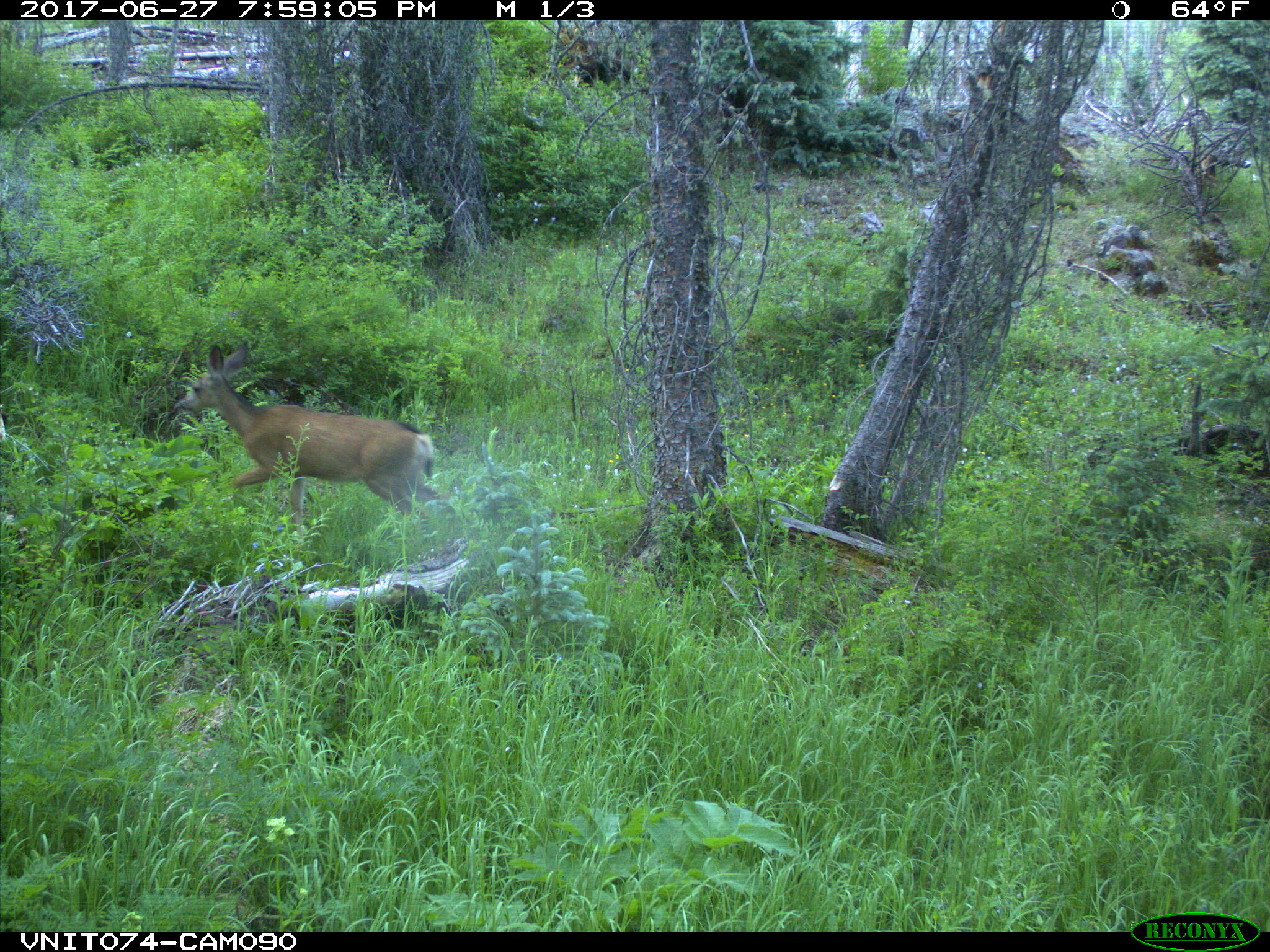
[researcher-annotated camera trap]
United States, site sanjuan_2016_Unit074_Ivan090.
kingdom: Animalia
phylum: Chordata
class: Mammalia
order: Artiodactyla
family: Cervidae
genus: Odocoileus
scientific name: Odocoileus hemionus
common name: mule deer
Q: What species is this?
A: Odocoileus hemionus (mule deer).